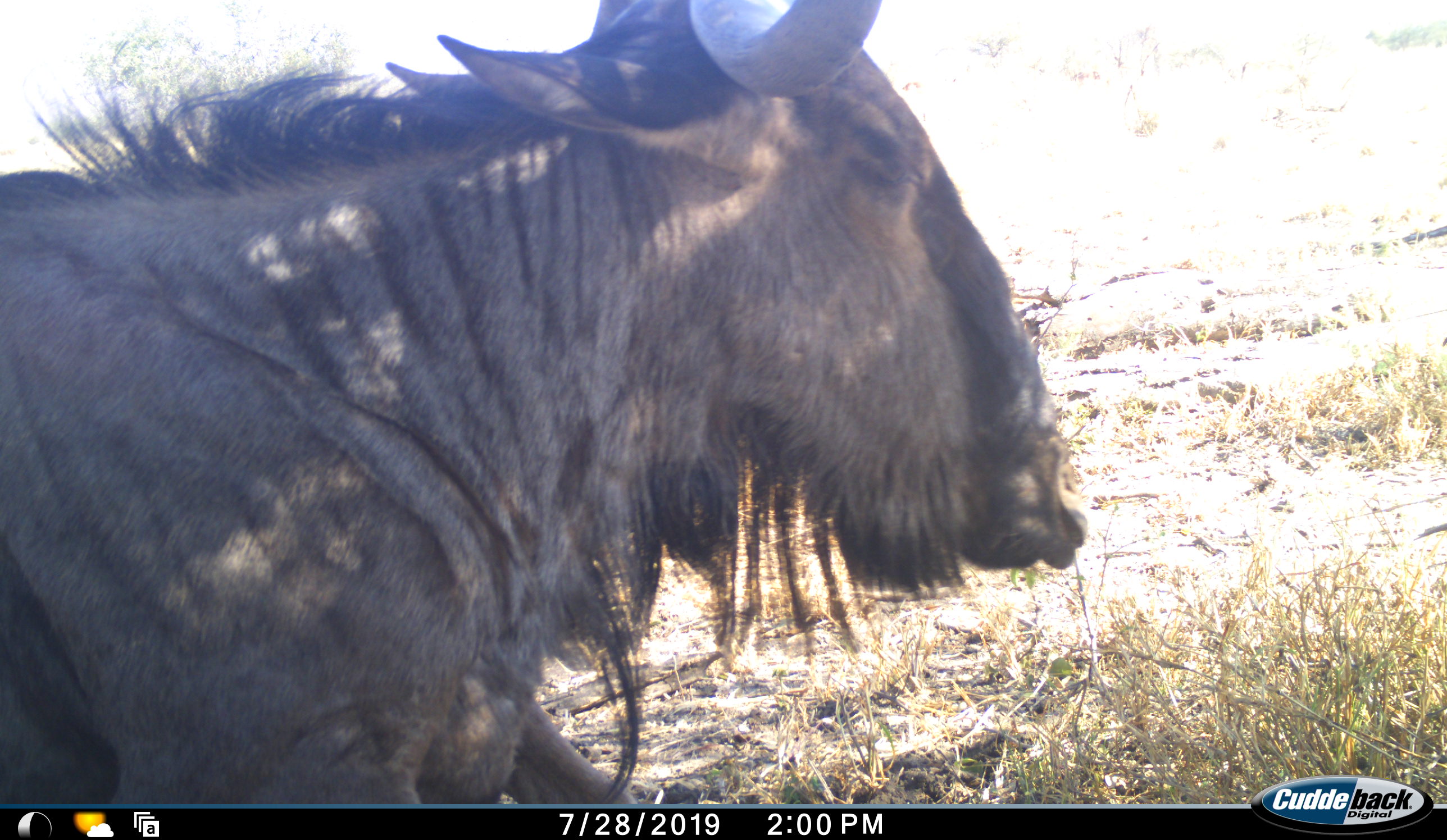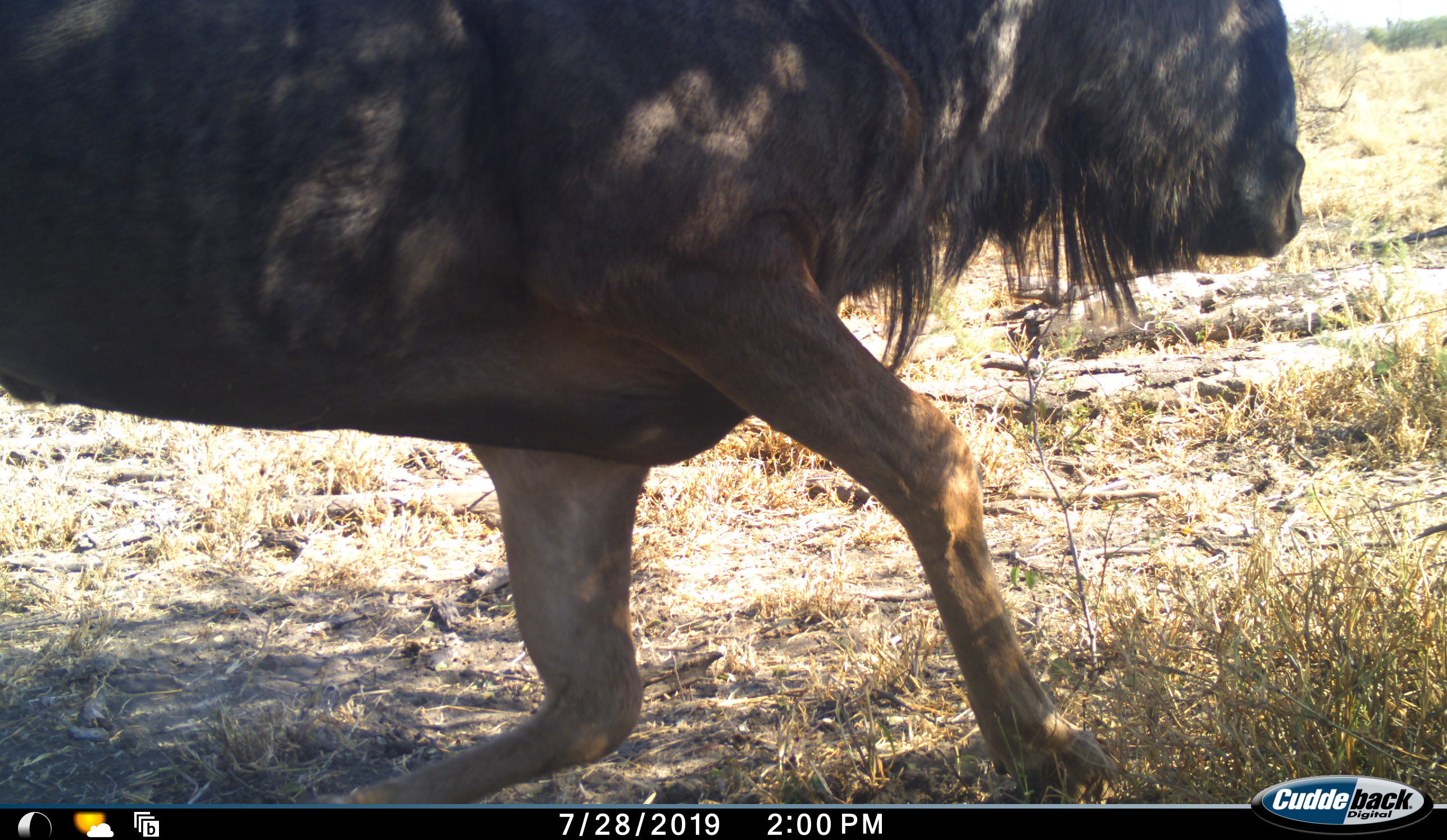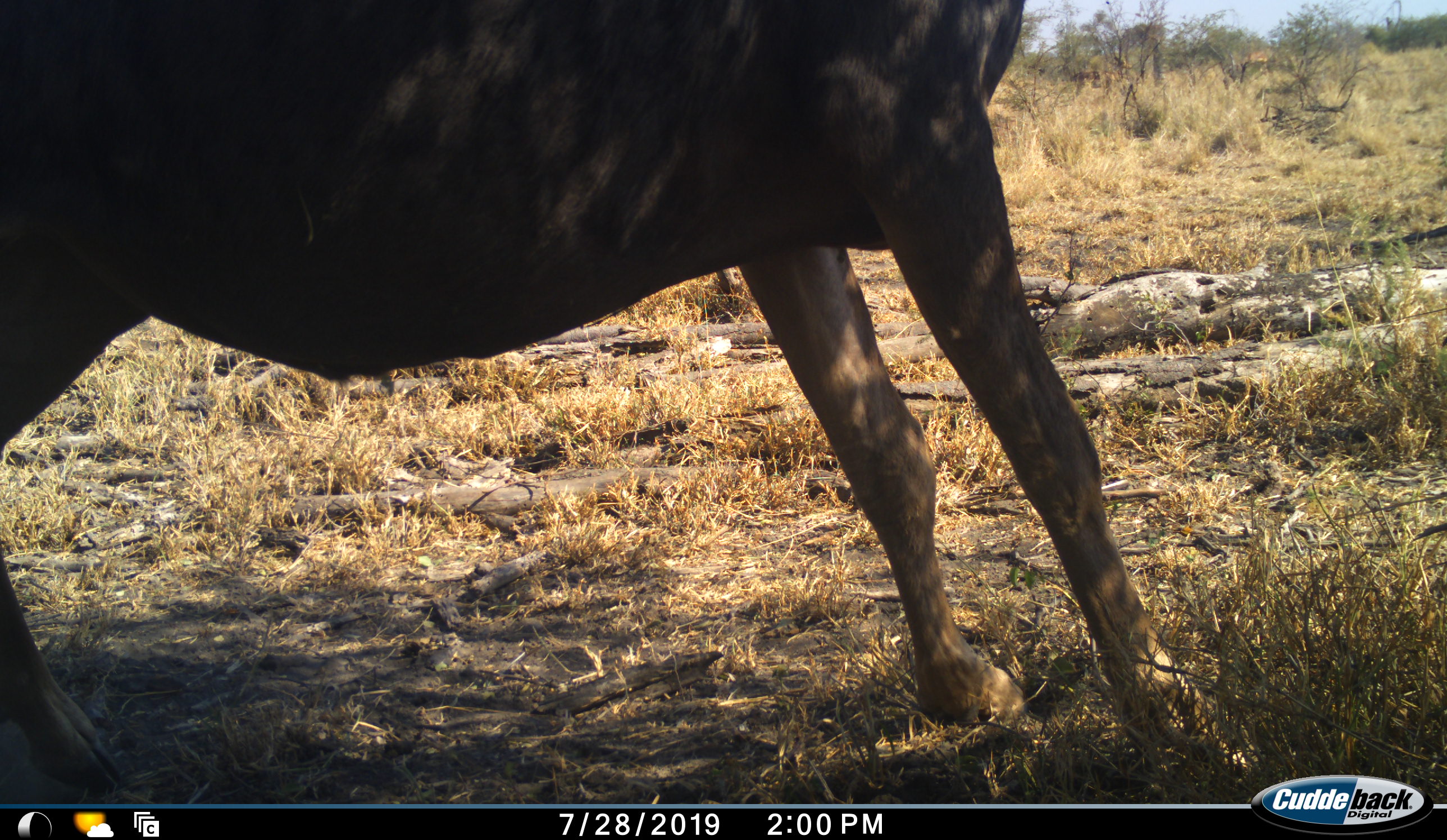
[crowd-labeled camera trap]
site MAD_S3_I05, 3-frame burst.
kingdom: Animalia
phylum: Chordata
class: Mammalia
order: Artiodactyla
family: Bovidae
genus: Connochaetes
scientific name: Connochaetes taurinus taurinus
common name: blue wildebeest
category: wildebeestblue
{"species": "wildebeestblue (blue wildebeest) (Connochaetes taurinus taurinus)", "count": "1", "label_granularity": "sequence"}